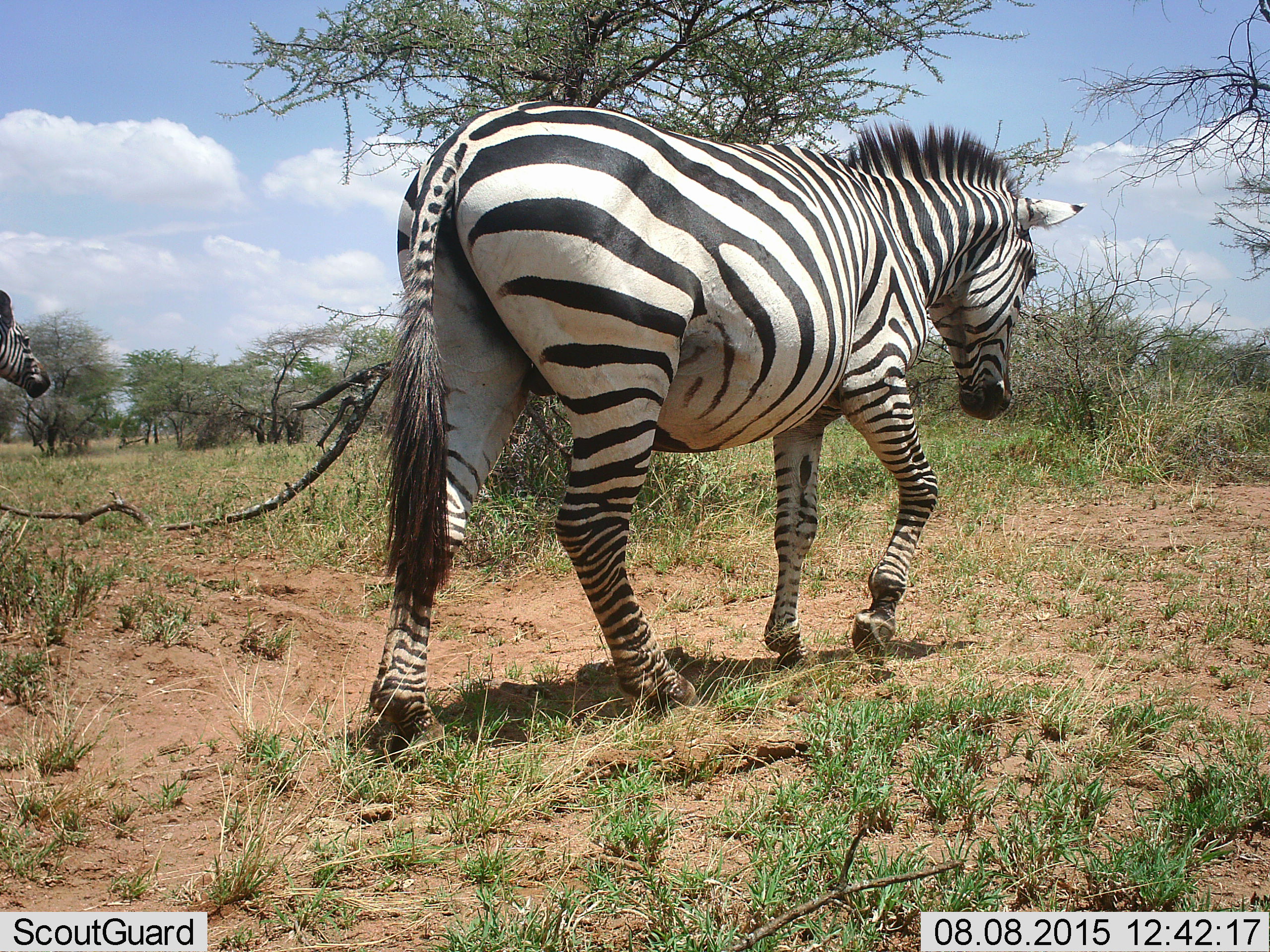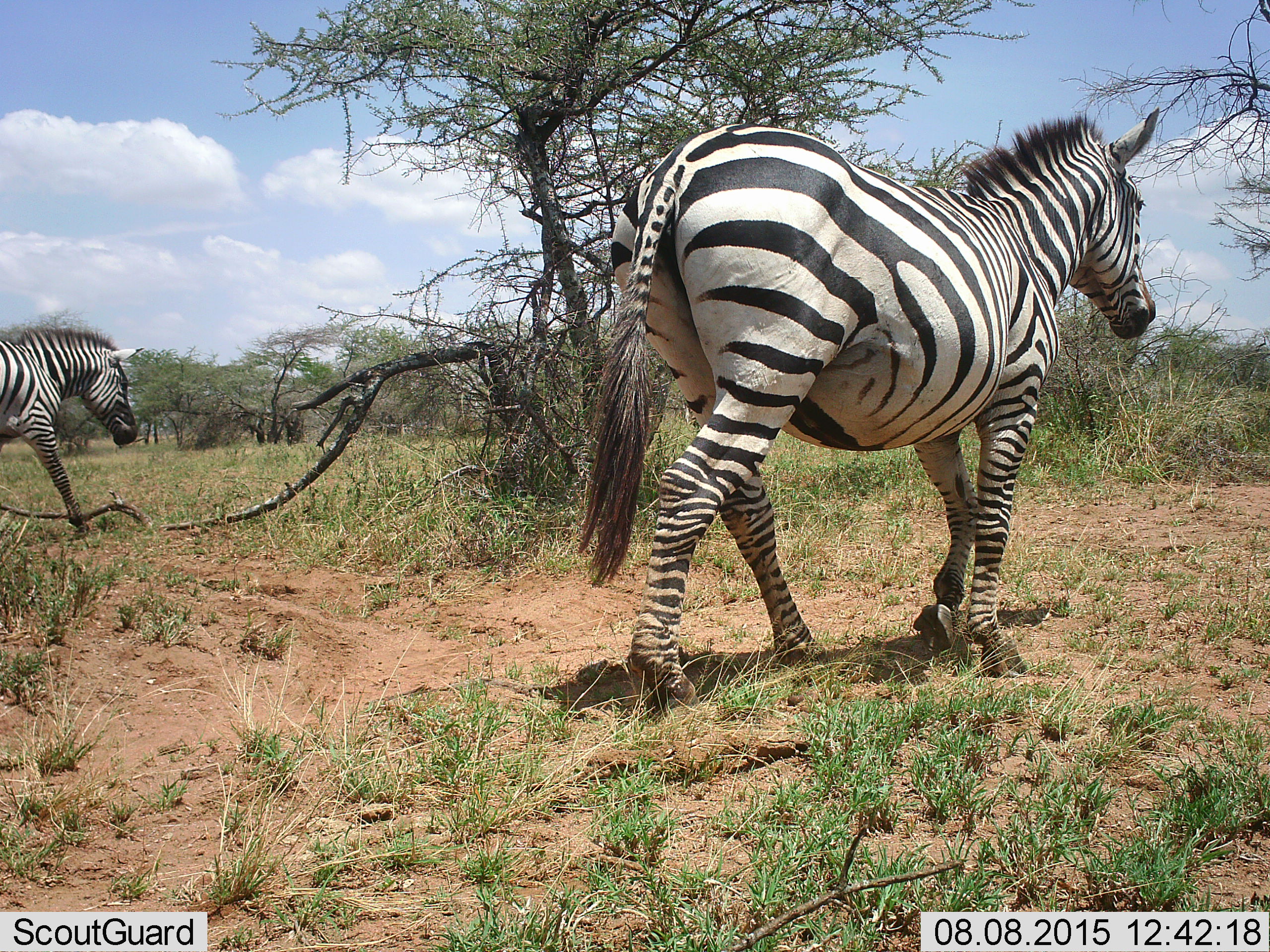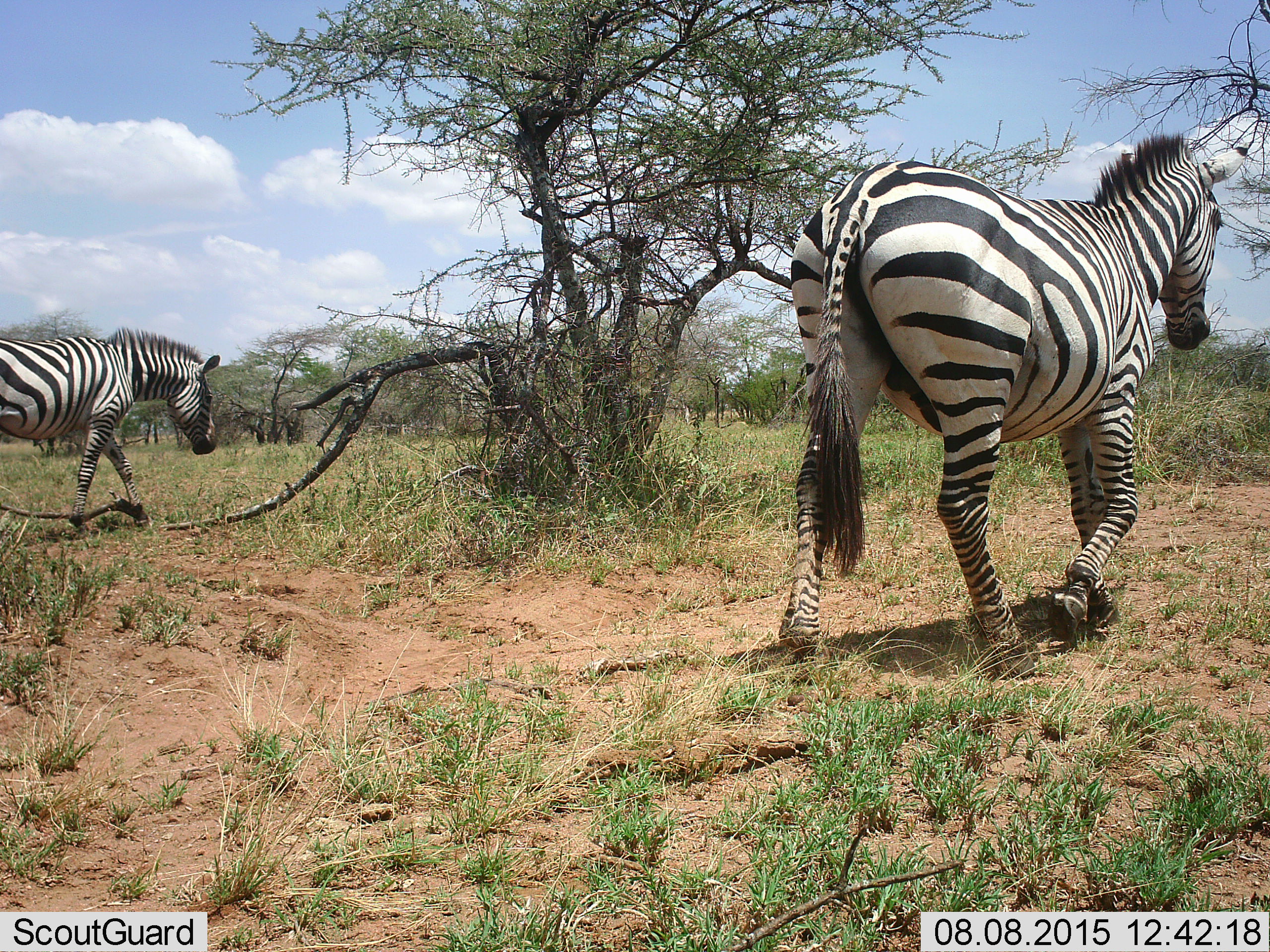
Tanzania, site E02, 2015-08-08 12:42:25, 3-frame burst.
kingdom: Animalia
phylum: Chordata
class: Mammalia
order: Perissodactyla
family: Equidae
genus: Equus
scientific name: Equus quagga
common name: plains zebra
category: zebra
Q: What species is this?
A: Zebra (plains zebra) (Equus quagga).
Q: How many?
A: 2.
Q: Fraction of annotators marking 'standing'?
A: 5%.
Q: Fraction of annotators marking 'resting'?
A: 0%.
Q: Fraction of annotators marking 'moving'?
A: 100%.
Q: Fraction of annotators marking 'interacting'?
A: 0%.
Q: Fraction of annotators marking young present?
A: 5%.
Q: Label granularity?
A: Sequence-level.